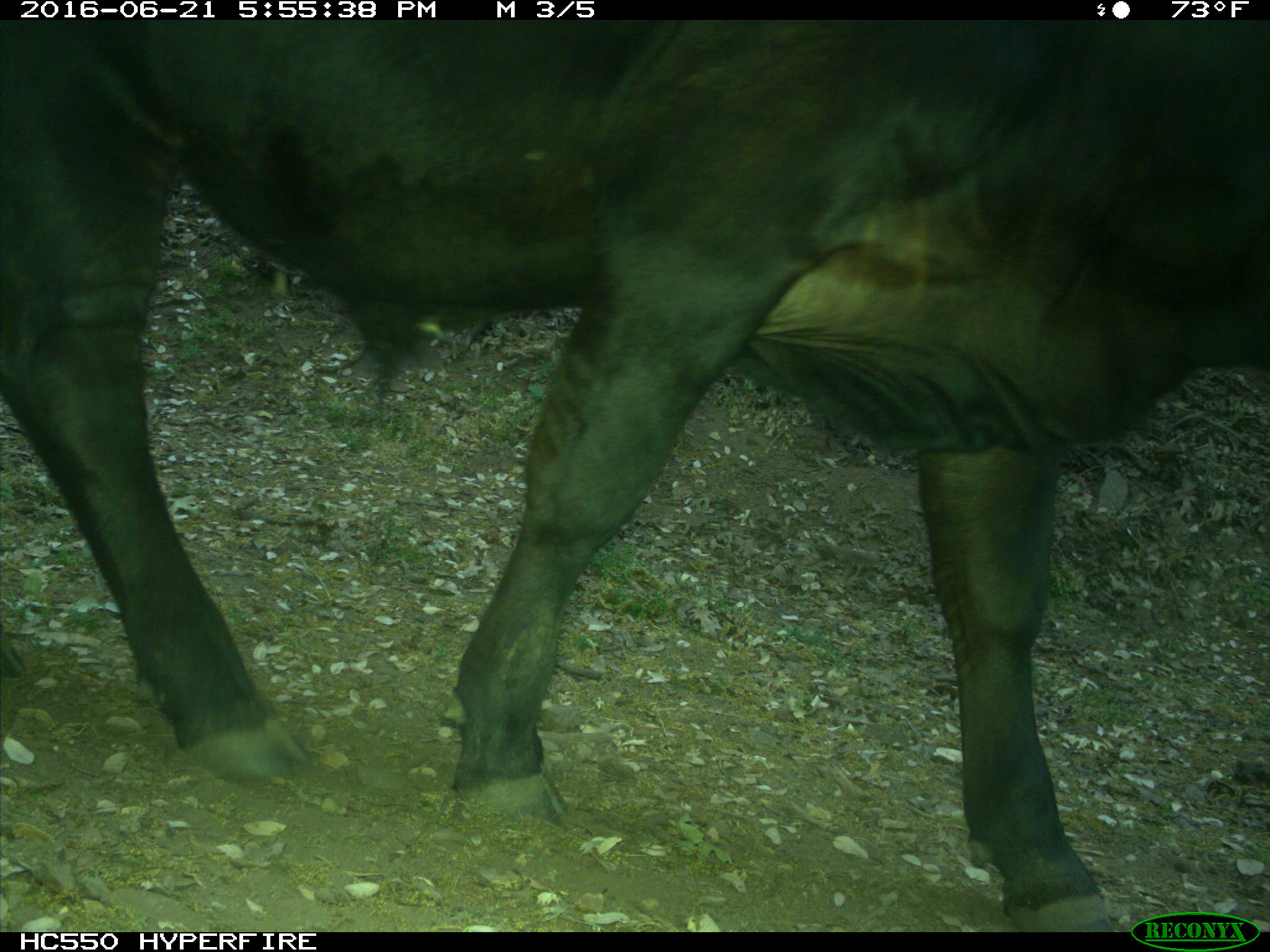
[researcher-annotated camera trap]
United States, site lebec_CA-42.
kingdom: Animalia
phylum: Chordata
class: Mammalia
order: Artiodactyla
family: Bovidae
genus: Bos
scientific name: Bos taurus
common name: domestic cow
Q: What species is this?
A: Bos taurus (domestic cow).